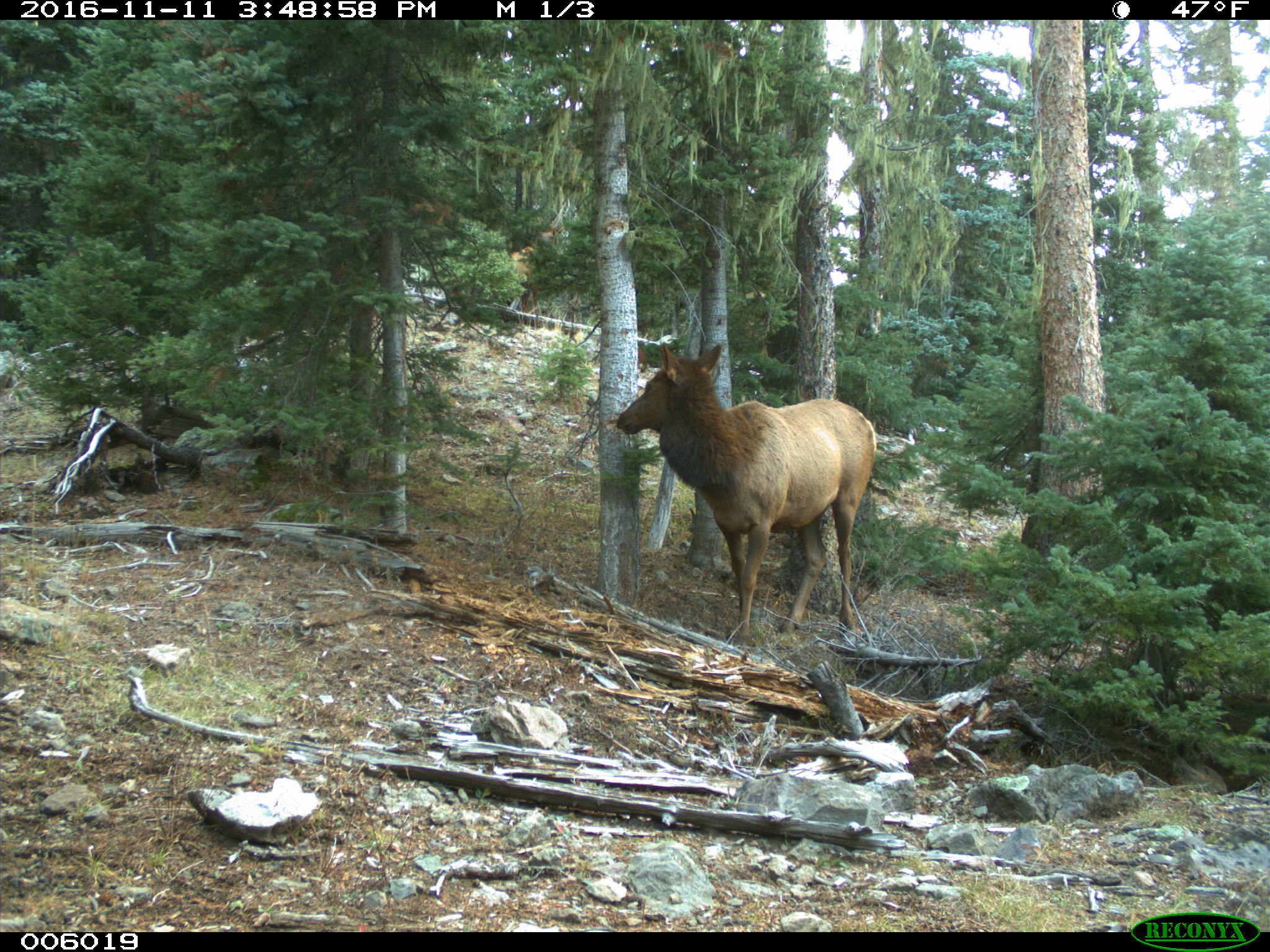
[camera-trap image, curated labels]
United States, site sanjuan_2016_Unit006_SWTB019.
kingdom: Animalia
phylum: Chordata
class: Mammalia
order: Artiodactyla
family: Cervidae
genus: Cervus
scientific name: Cervus elaphus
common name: red deer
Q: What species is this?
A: Cervus elaphus (red deer).